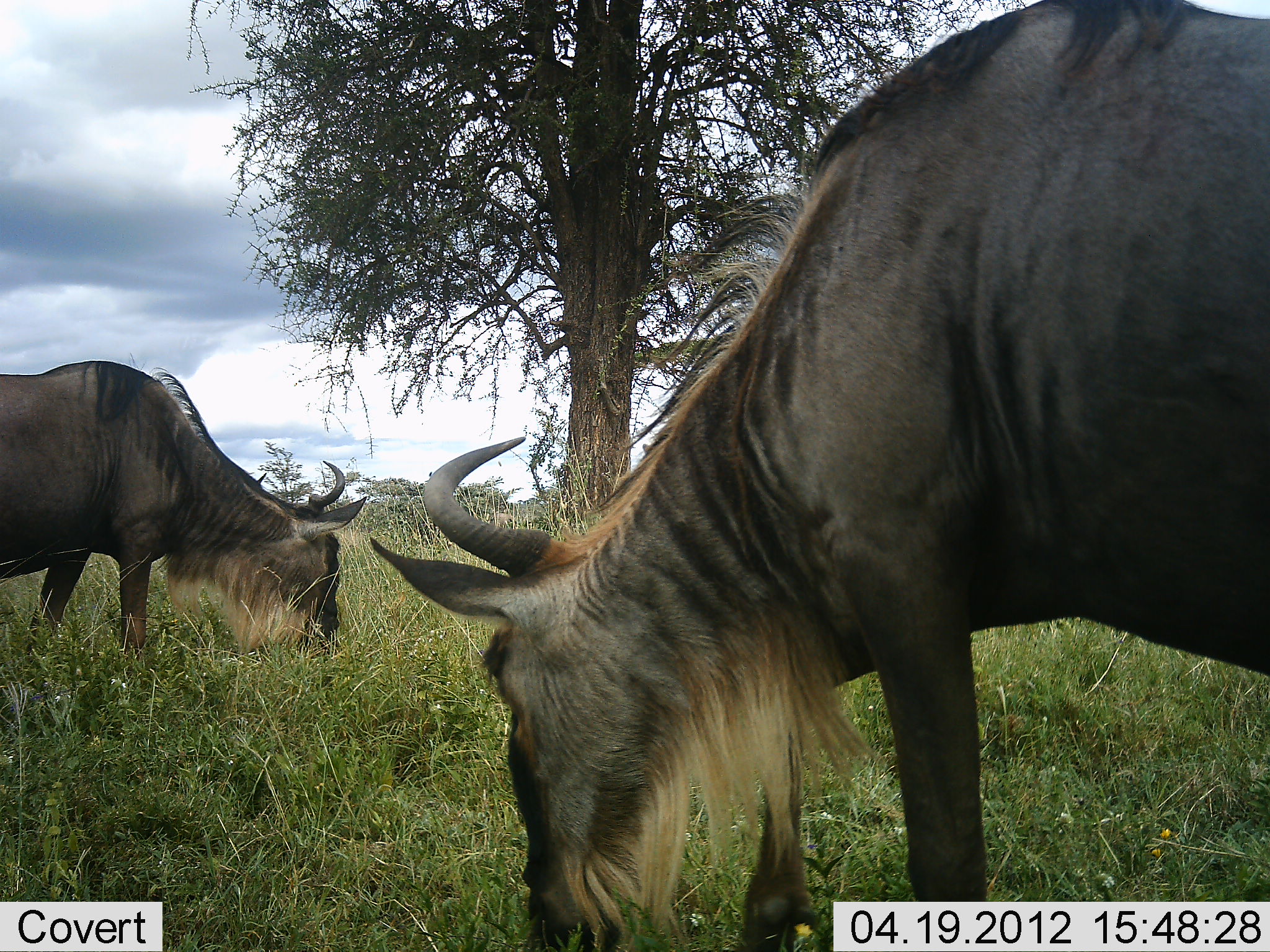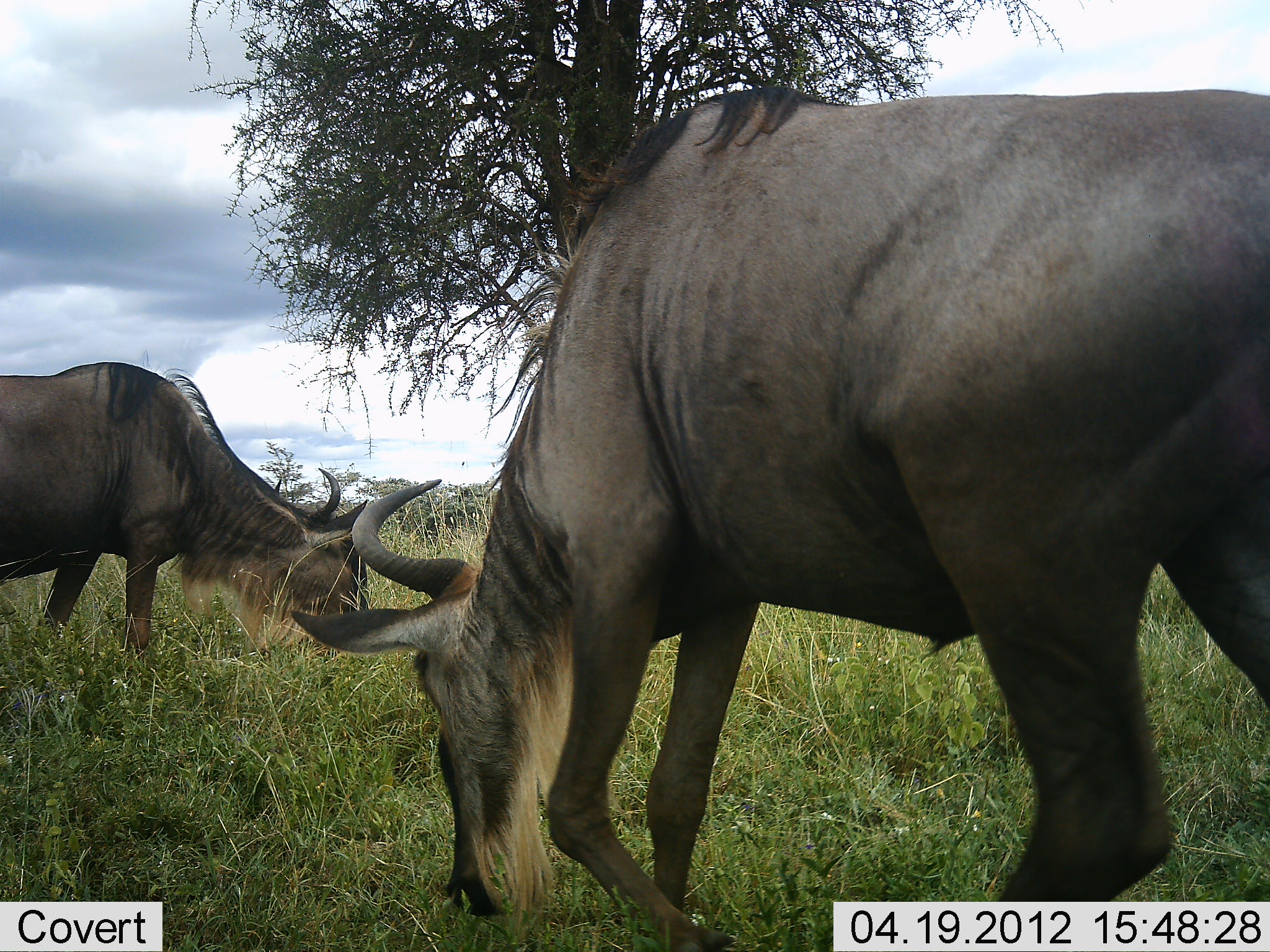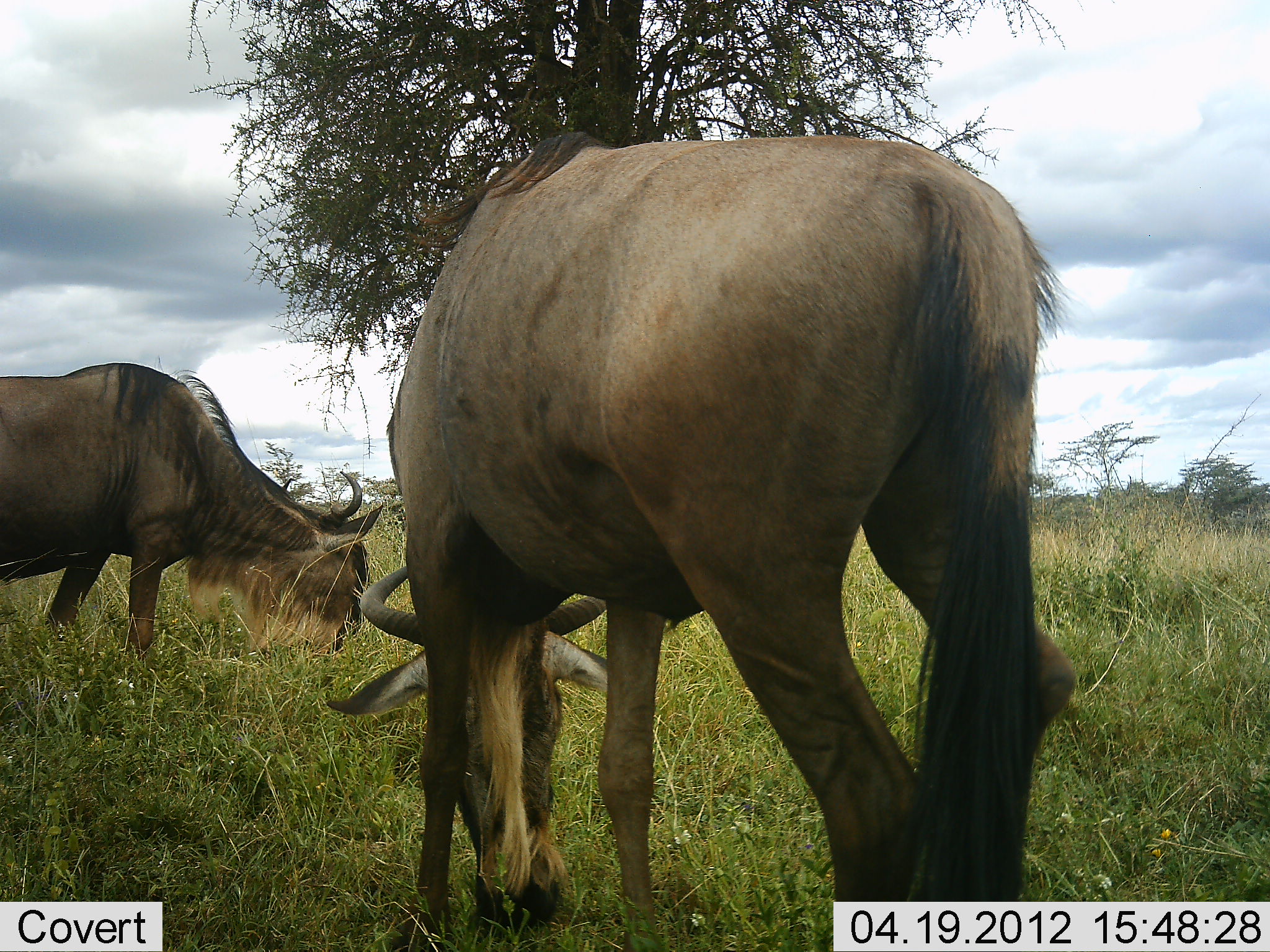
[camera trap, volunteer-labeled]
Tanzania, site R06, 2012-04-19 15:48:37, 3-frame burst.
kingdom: Animalia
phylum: Chordata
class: Mammalia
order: Artiodactyla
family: Bovidae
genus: Connochaetes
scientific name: Connochaetes taurinus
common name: blue wildebeest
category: wildebeest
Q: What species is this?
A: Wildebeest (blue wildebeest) (Connochaetes taurinus).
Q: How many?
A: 2.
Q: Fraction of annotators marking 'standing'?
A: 19%.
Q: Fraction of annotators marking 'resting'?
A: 0%.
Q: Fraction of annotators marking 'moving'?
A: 6%.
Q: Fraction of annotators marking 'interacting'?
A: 6%.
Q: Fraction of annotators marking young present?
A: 0%.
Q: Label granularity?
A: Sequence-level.